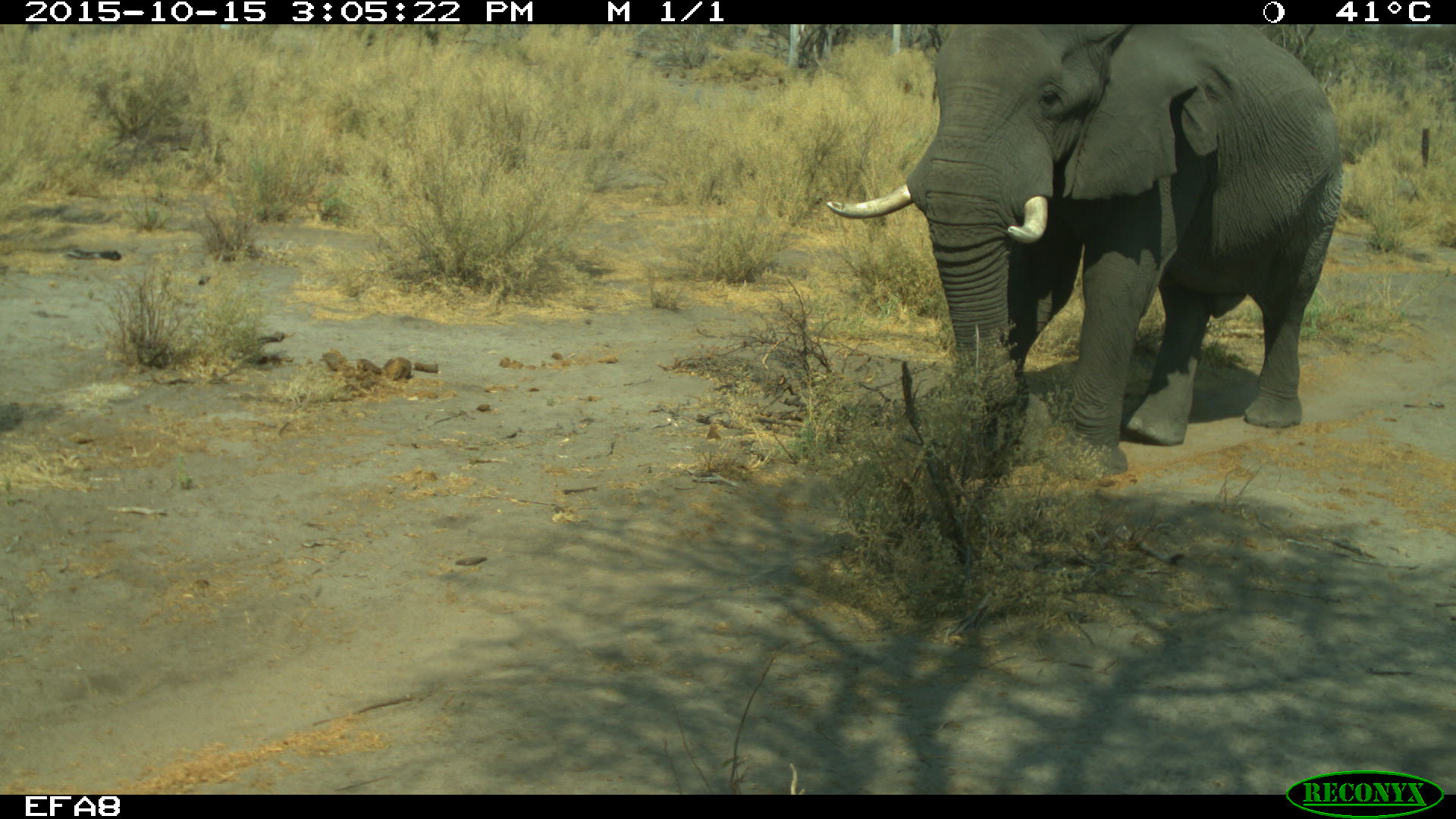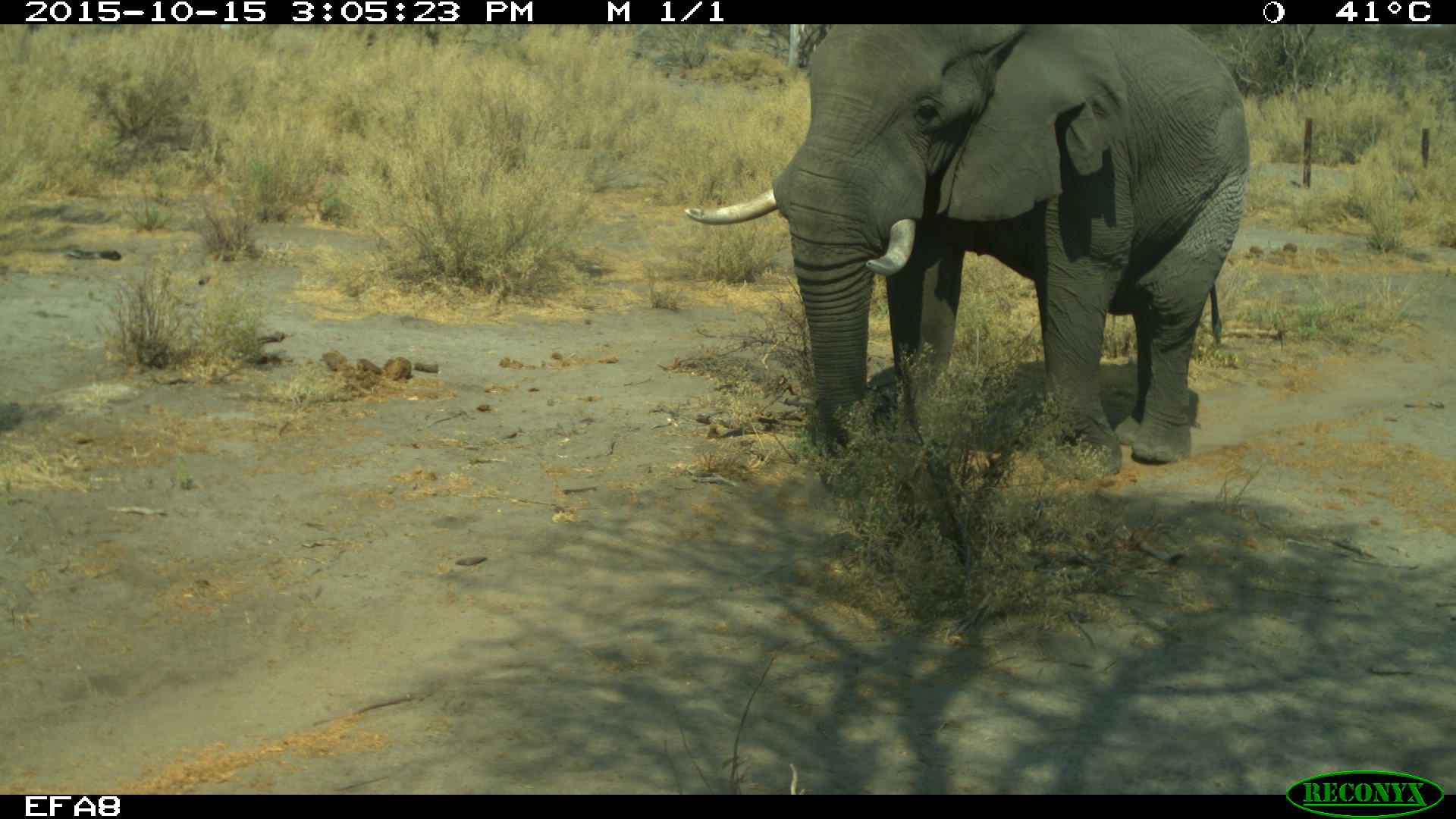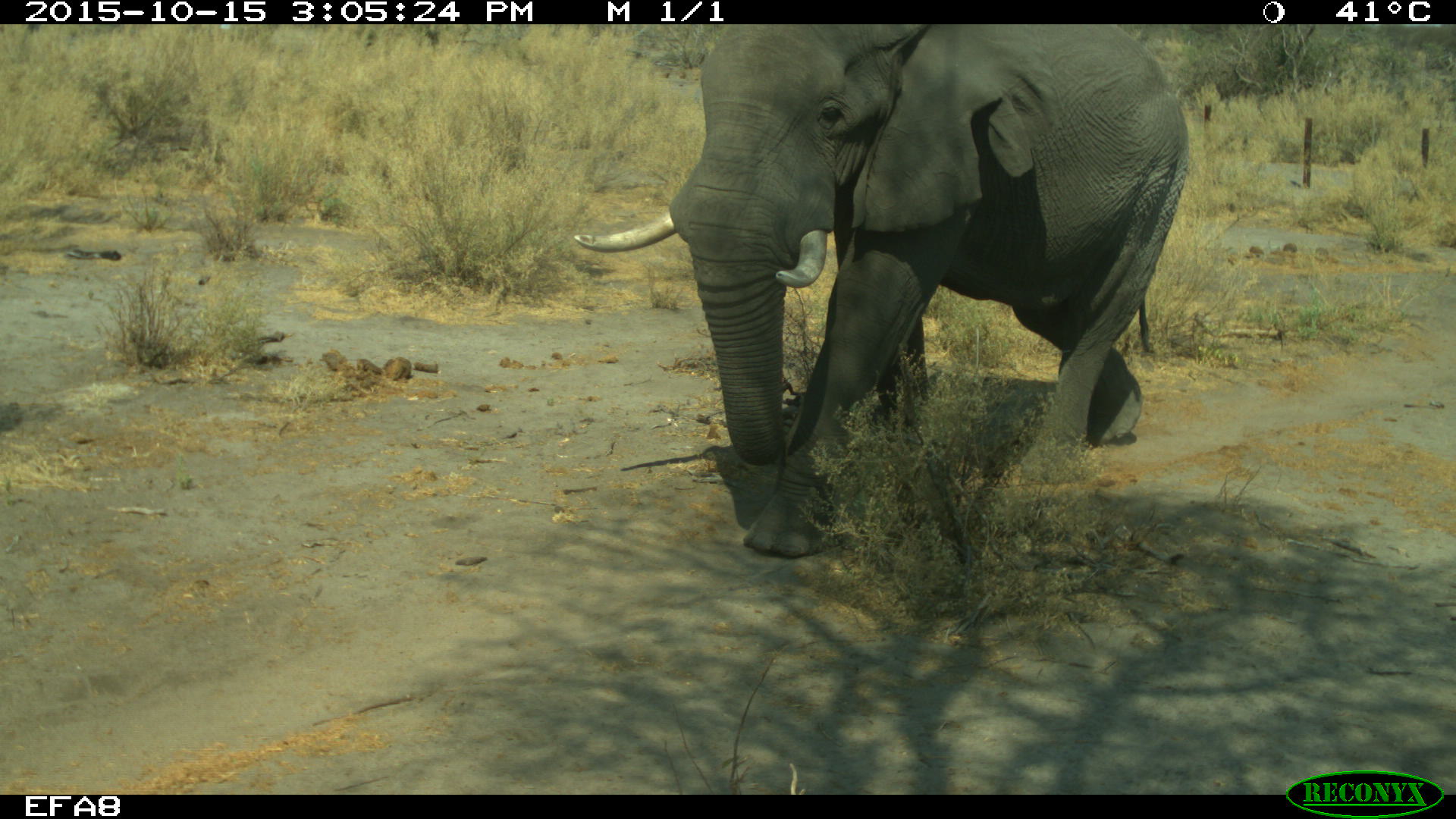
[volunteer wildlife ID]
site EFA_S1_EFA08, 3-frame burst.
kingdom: Animalia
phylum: Chordata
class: Mammalia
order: Proboscidea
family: Elephantidae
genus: Loxodonta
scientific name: Loxodonta africana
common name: african bush elephant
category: elephant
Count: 1.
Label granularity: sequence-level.